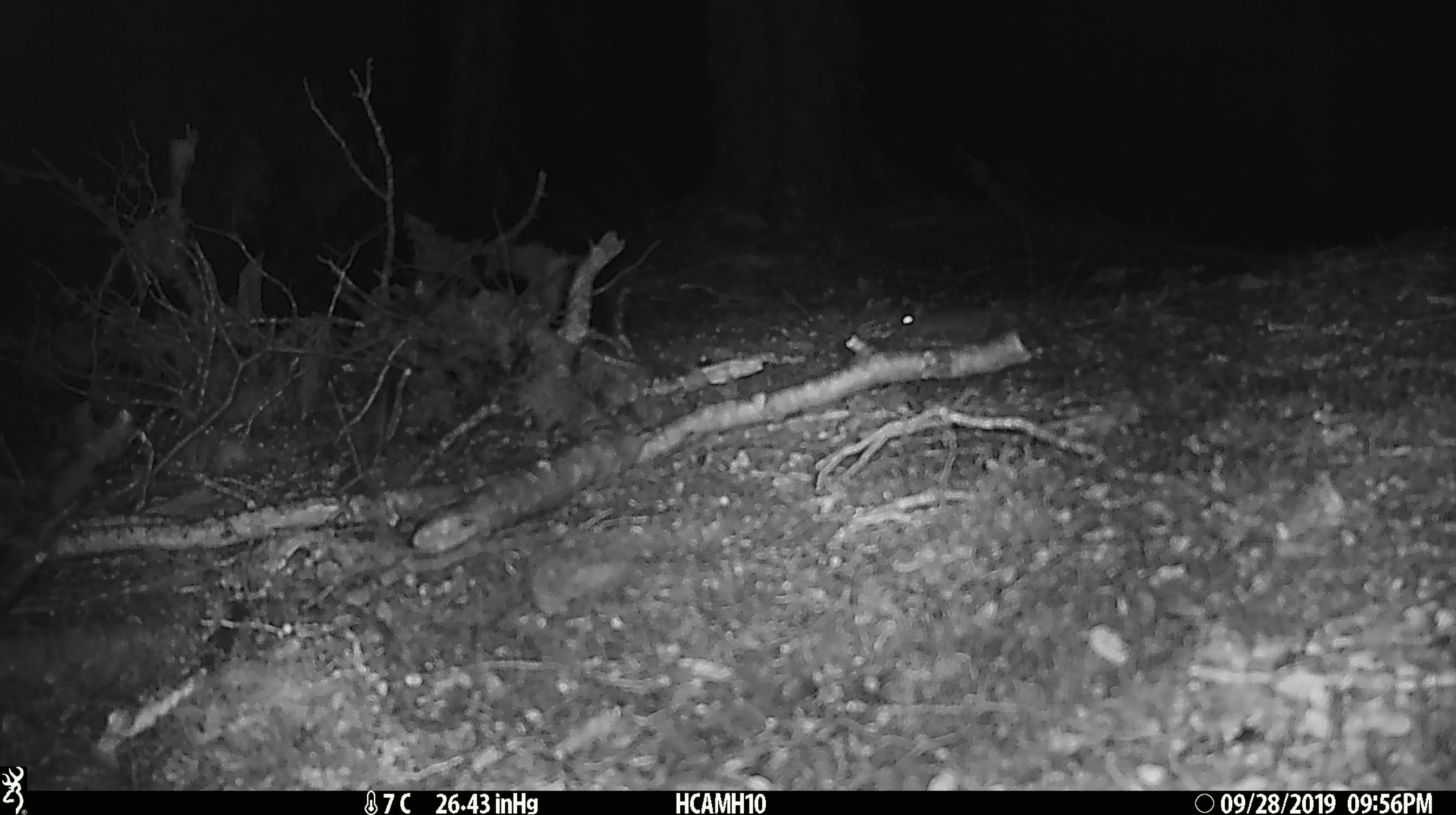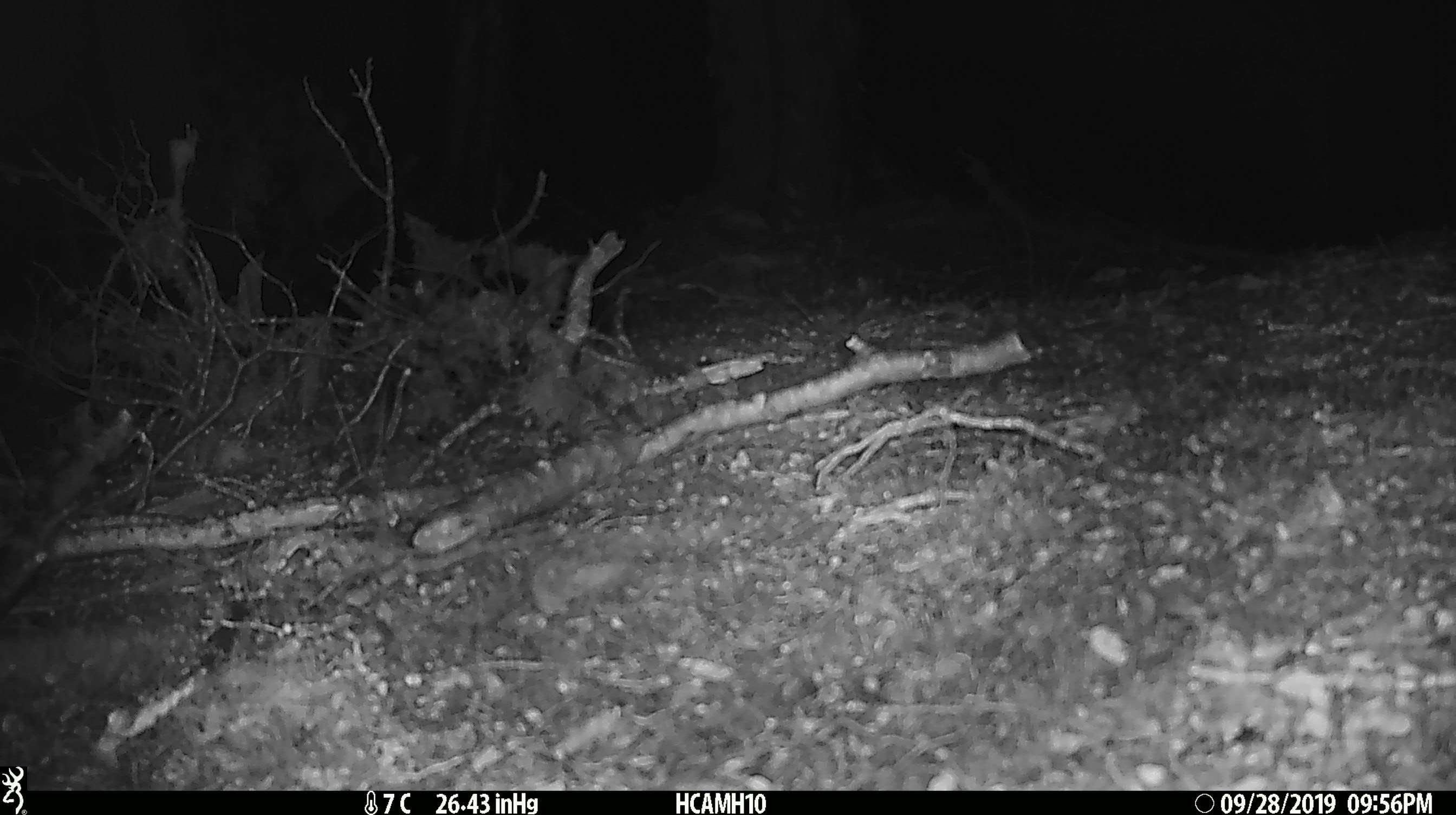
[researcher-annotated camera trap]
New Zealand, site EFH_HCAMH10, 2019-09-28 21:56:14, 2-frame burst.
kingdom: Animalia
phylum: Chordata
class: Mammalia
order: Rodentia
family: Muridae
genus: Mus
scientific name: Mus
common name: mouse